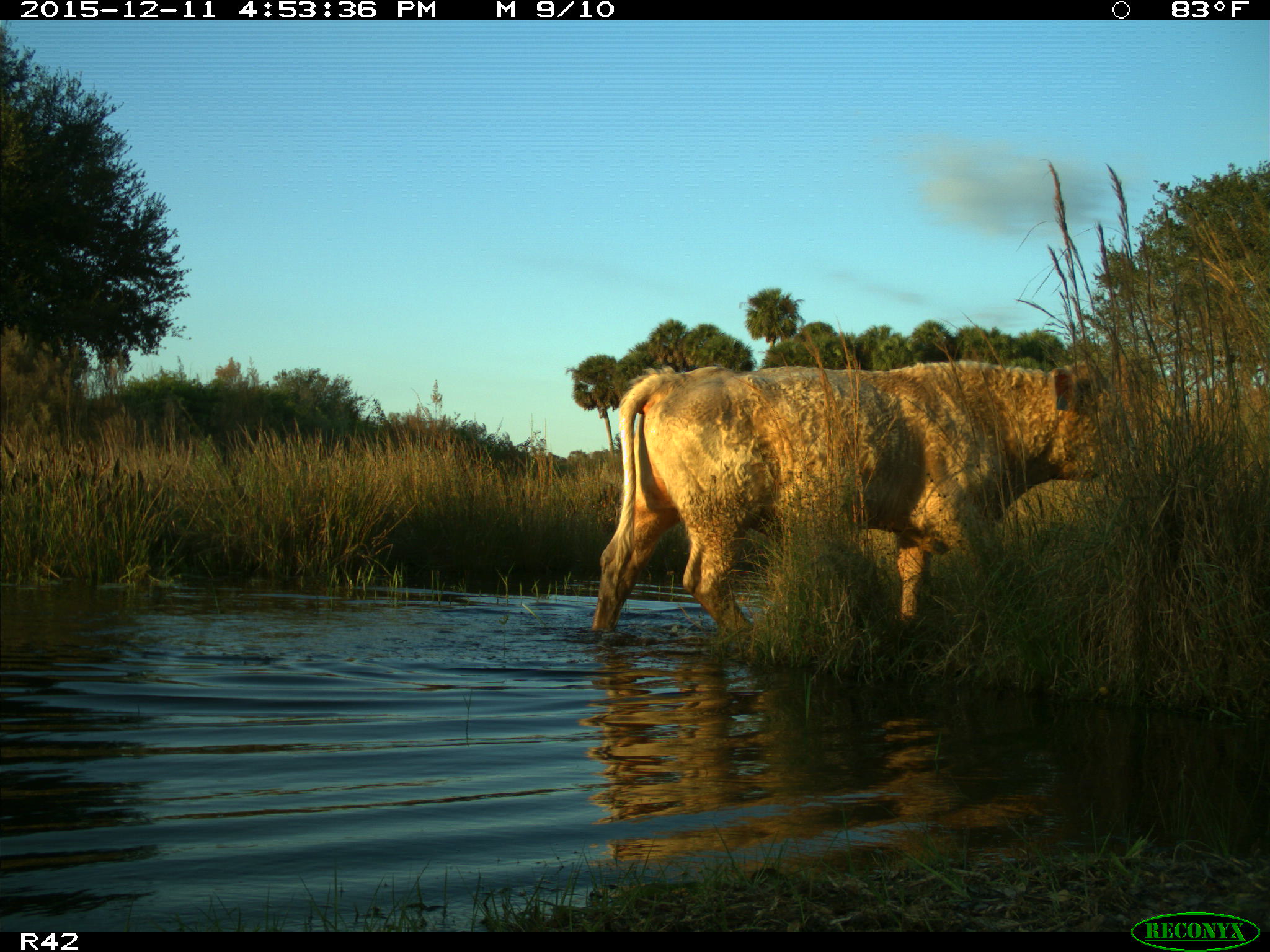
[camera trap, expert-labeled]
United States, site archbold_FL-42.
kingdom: Animalia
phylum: Chordata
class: Mammalia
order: Artiodactyla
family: Bovidae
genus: Bos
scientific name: Bos taurus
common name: domestic cow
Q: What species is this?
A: Bos taurus (domestic cow).